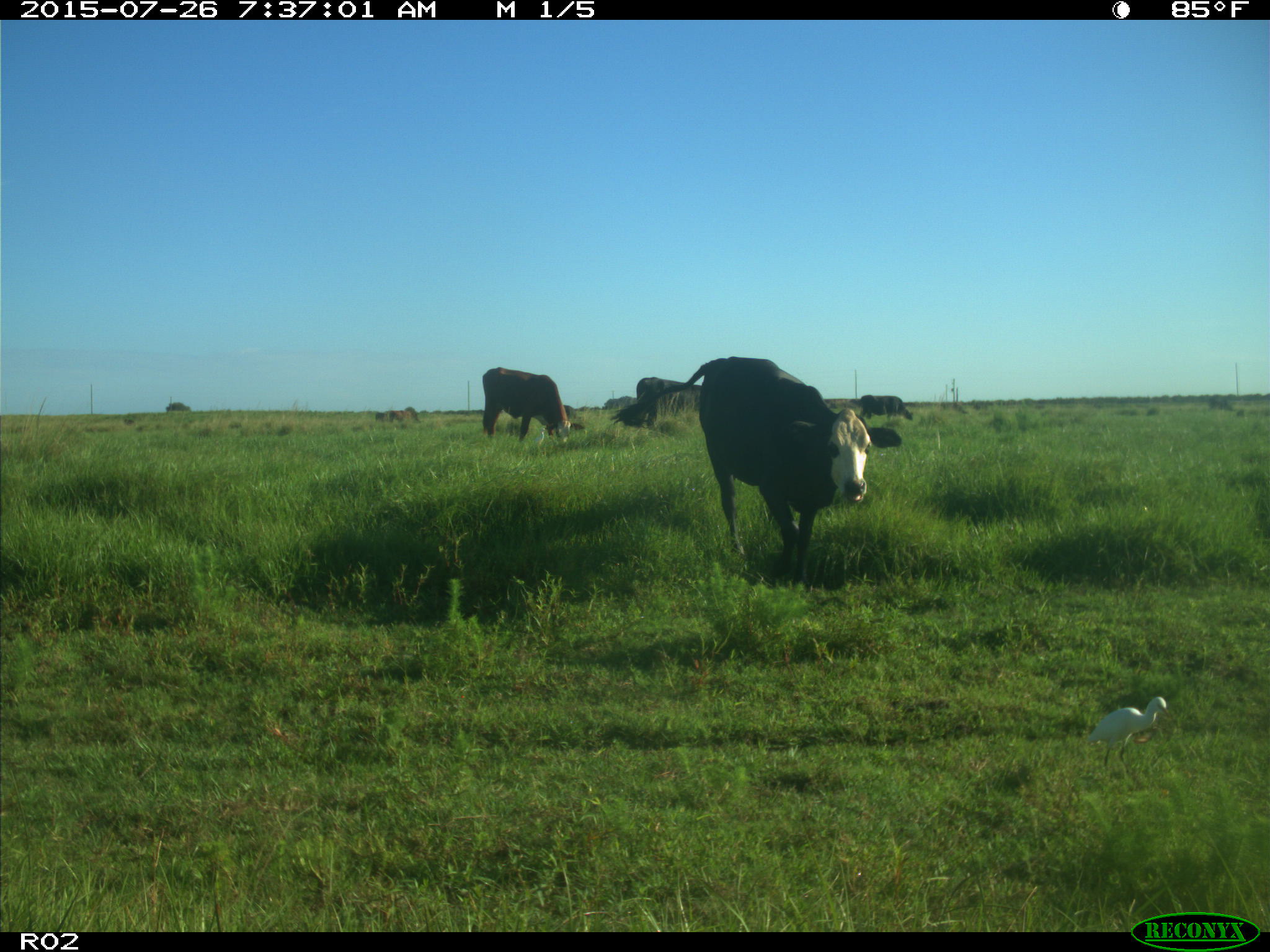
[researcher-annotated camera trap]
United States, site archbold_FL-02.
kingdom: Animalia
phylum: Chordata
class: Mammalia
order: Artiodactyla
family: Bovidae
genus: Bos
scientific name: Bos taurus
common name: domestic cow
Bos taurus (domestic cow).